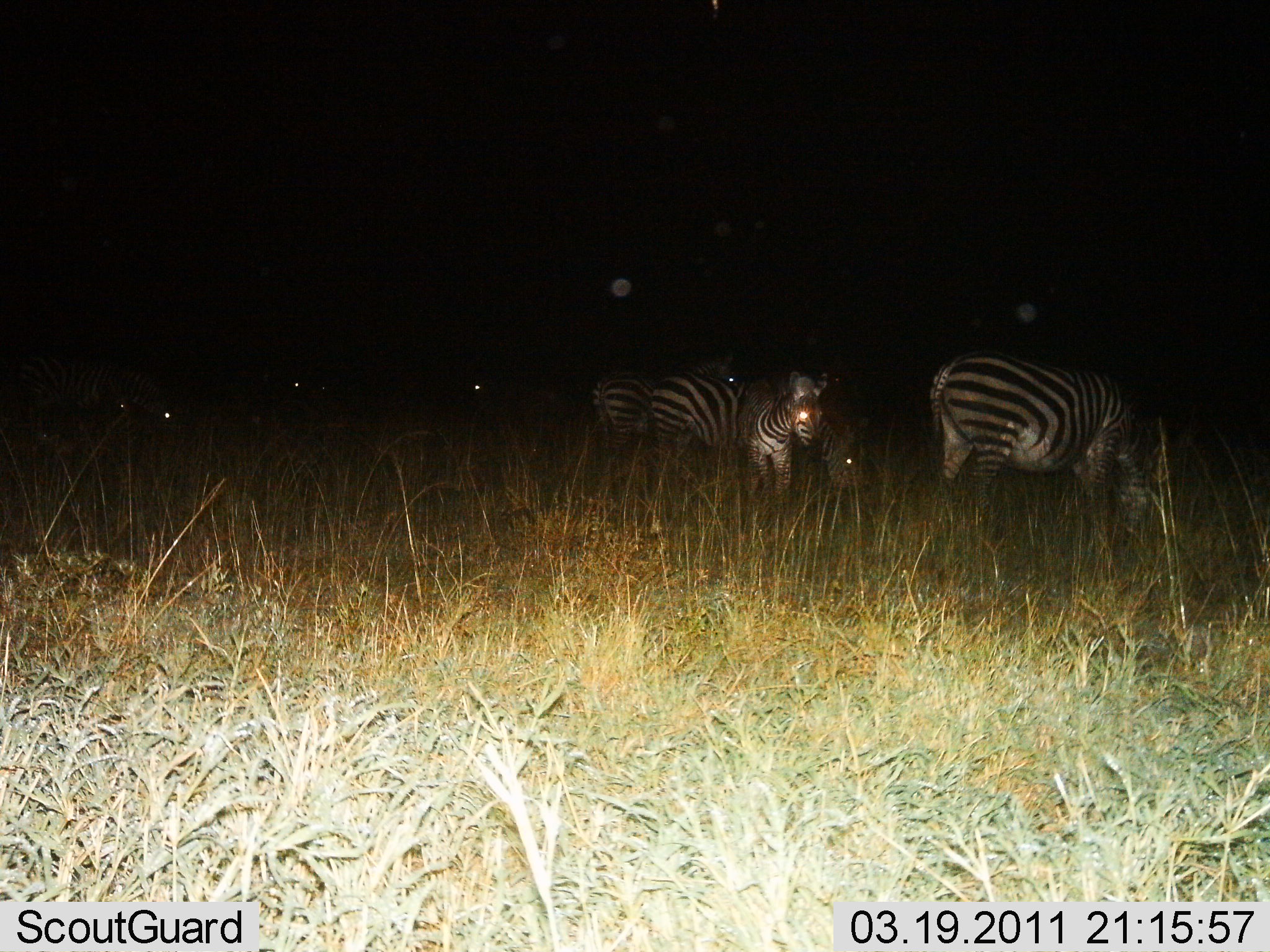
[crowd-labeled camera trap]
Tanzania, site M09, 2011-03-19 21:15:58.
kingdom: Animalia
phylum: Chordata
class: Mammalia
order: Perissodactyla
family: Equidae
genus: Equus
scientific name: Equus quagga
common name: plains zebra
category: zebra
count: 6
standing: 50%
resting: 8%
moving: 25%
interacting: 0%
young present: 8%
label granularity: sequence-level